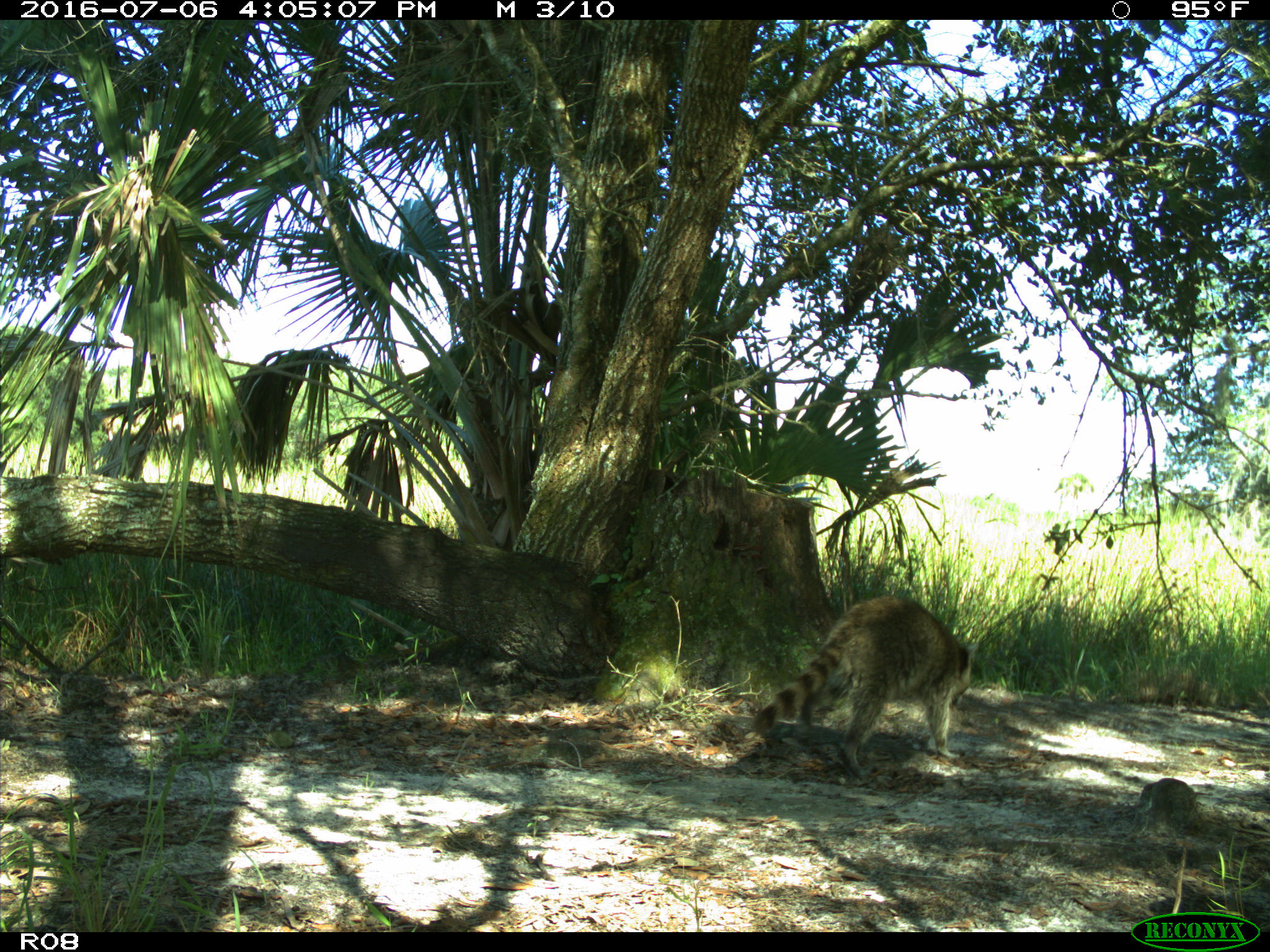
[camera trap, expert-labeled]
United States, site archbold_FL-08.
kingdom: Animalia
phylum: Chordata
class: Mammalia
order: Carnivora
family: Procyonidae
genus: Procyon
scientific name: Procyon lotor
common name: common raccoon